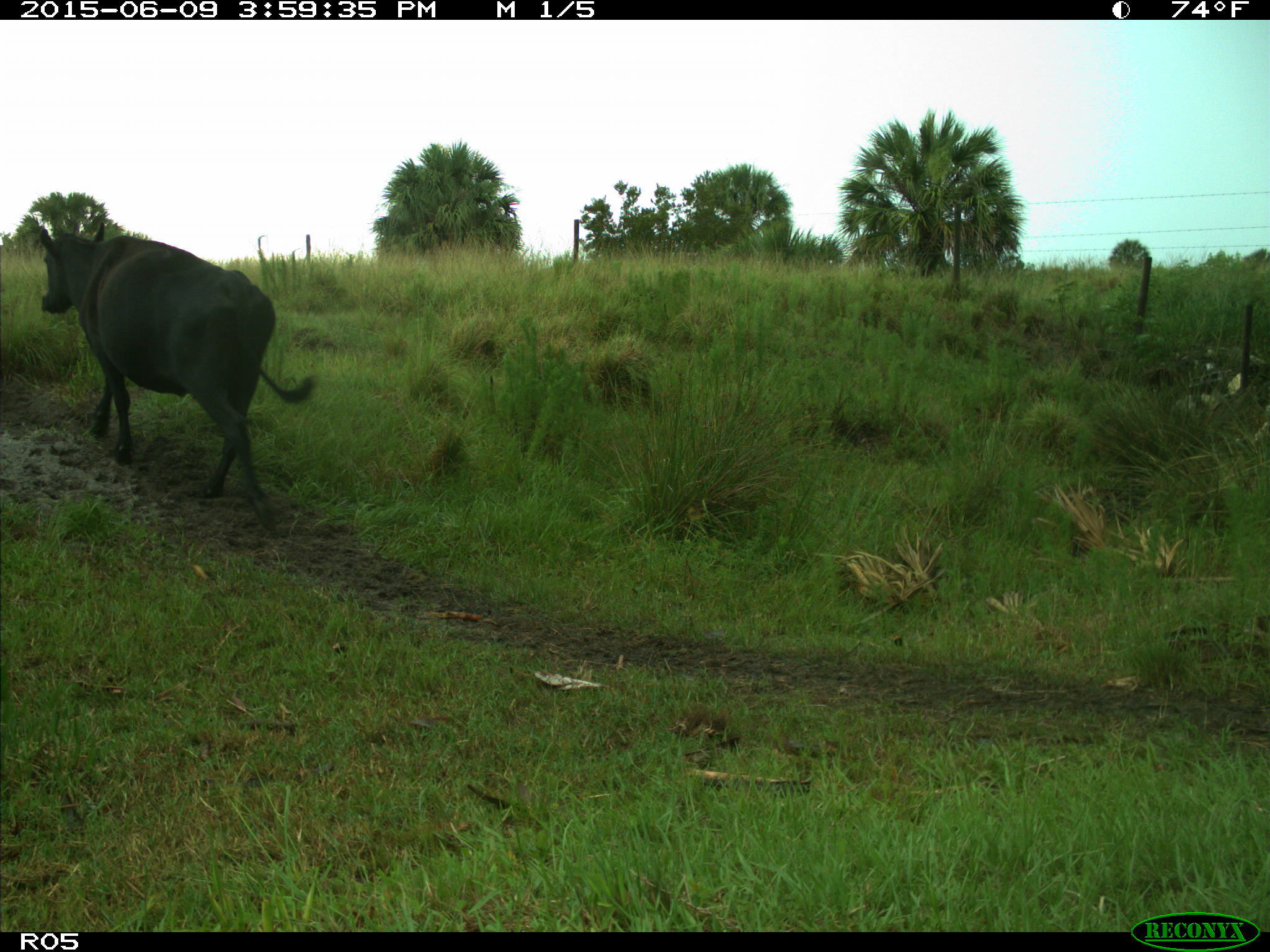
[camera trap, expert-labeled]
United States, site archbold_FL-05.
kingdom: Animalia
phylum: Chordata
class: Mammalia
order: Artiodactyla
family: Bovidae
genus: Bos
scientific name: Bos taurus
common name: domestic cow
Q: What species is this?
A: Bos taurus (domestic cow).